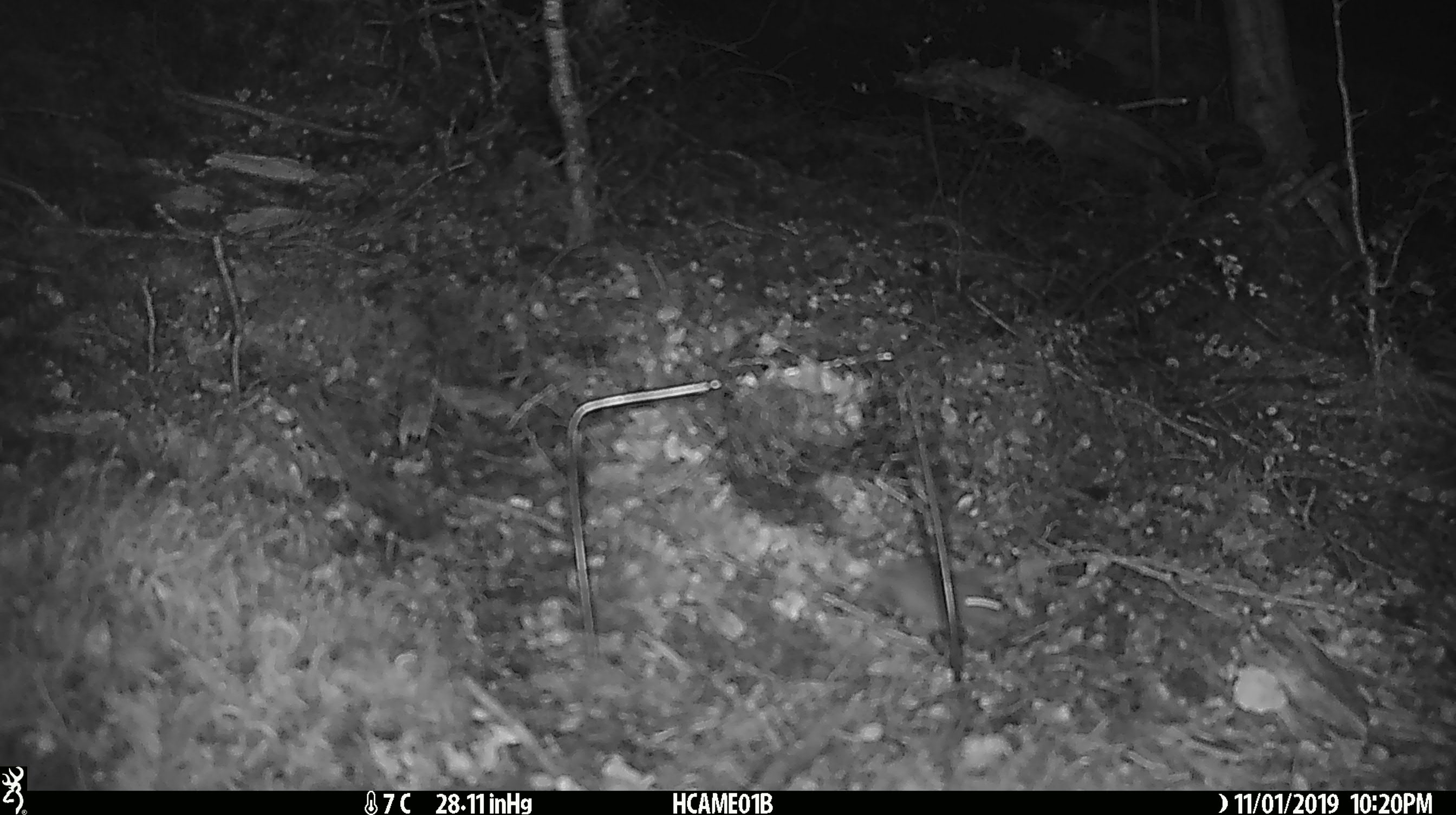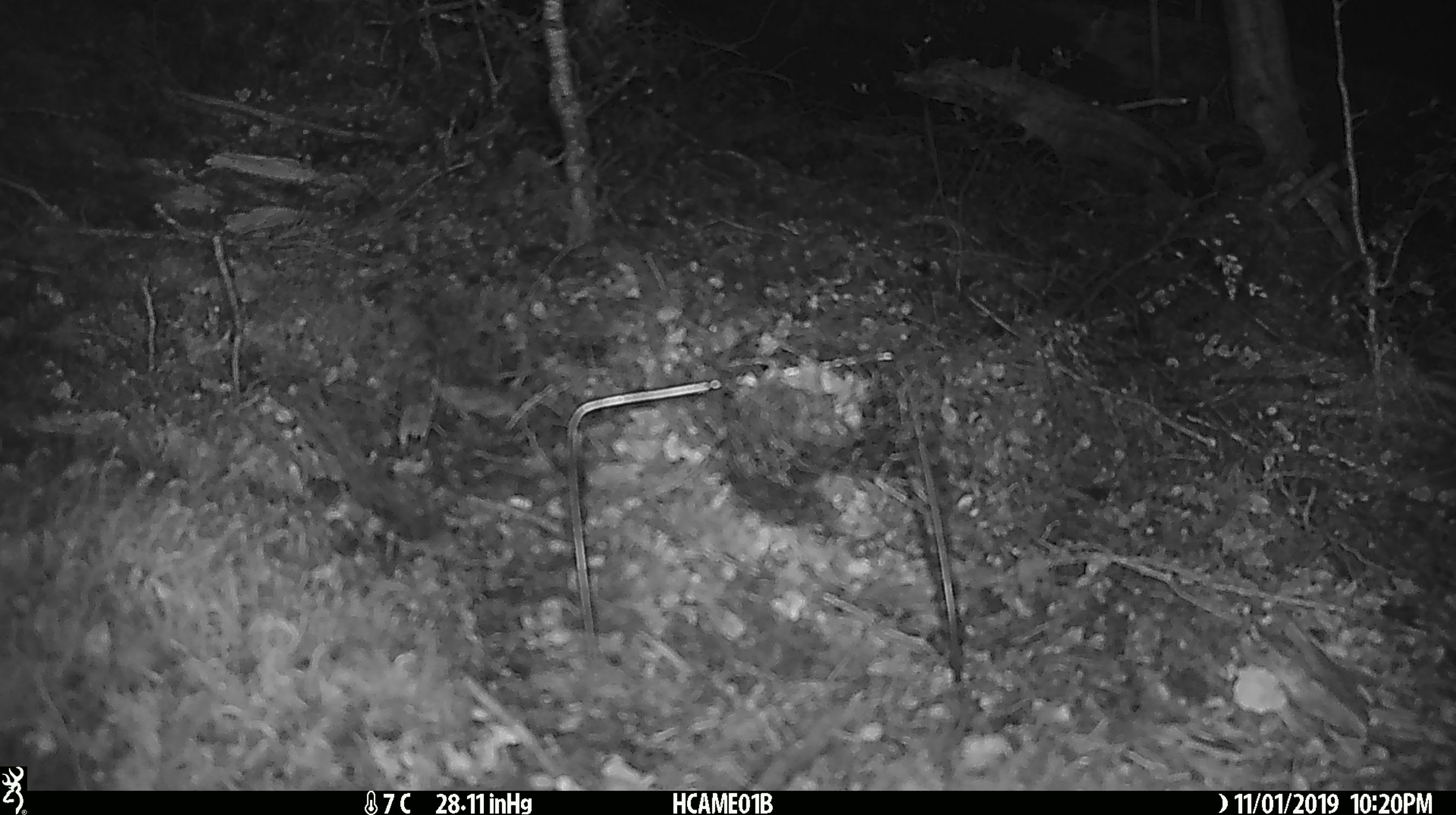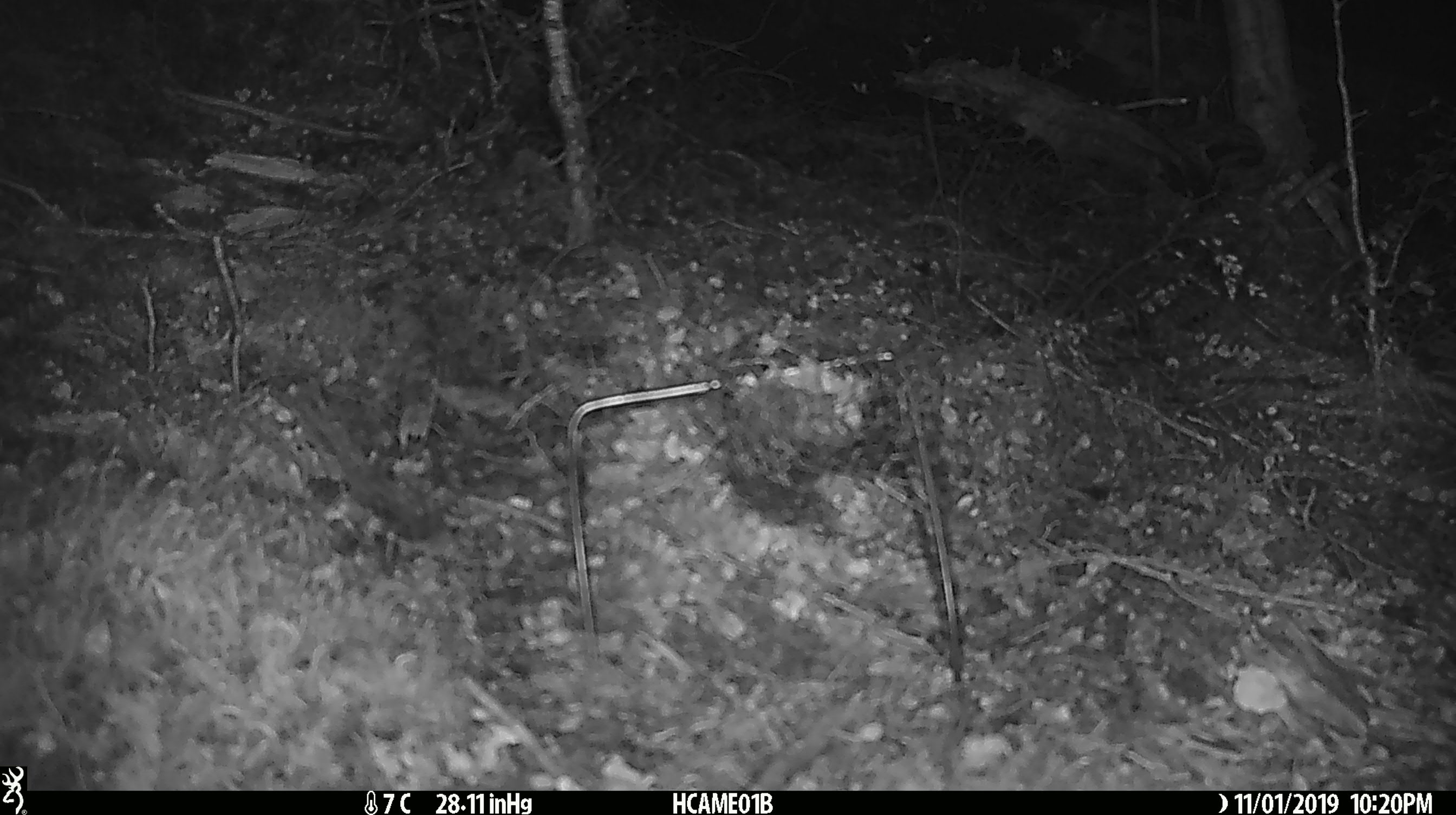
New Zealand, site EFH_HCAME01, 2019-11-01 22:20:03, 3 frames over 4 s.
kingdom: Animalia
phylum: Chordata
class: Mammalia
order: Rodentia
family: Muridae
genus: Mus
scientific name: Mus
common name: mouse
Mouse (Mus).